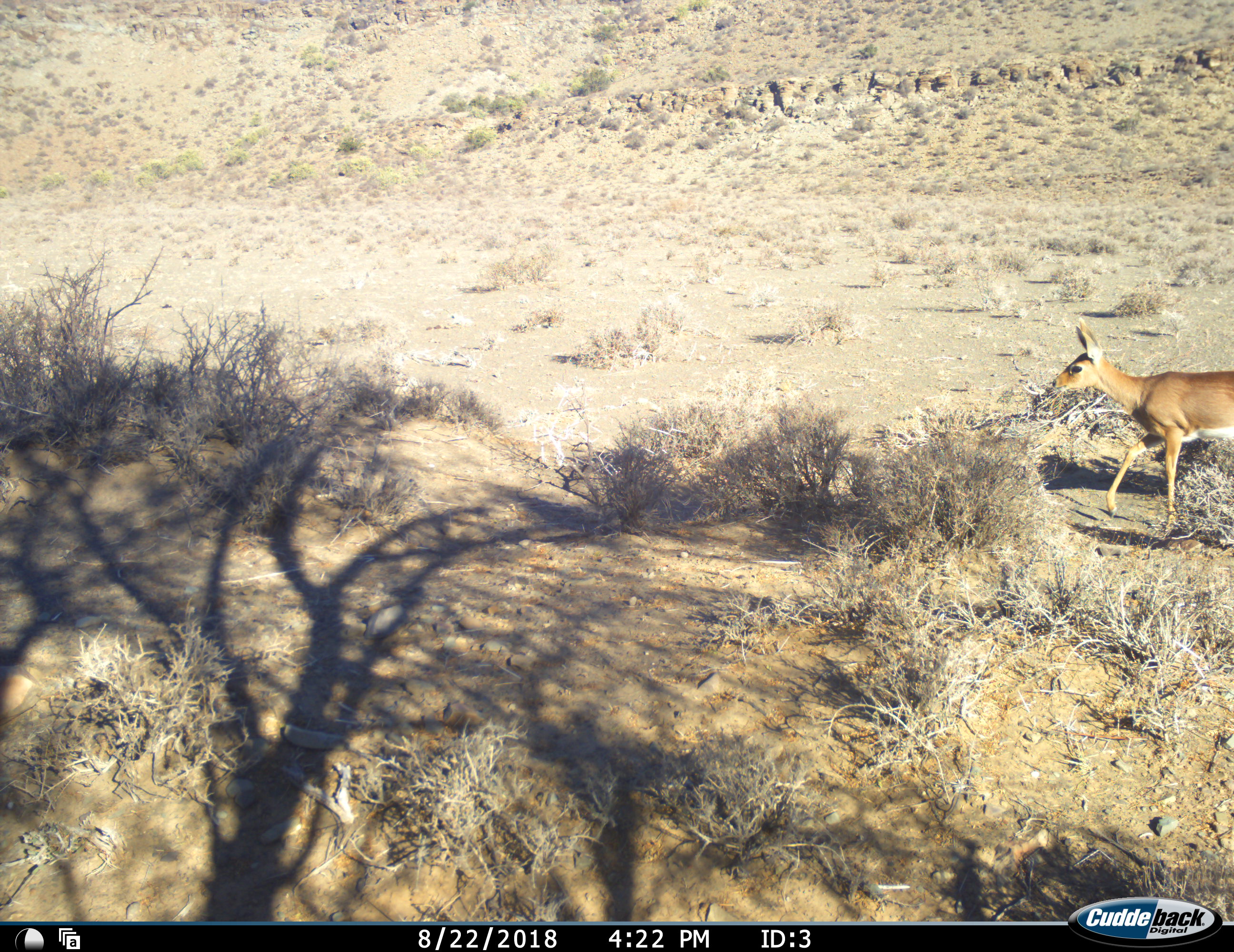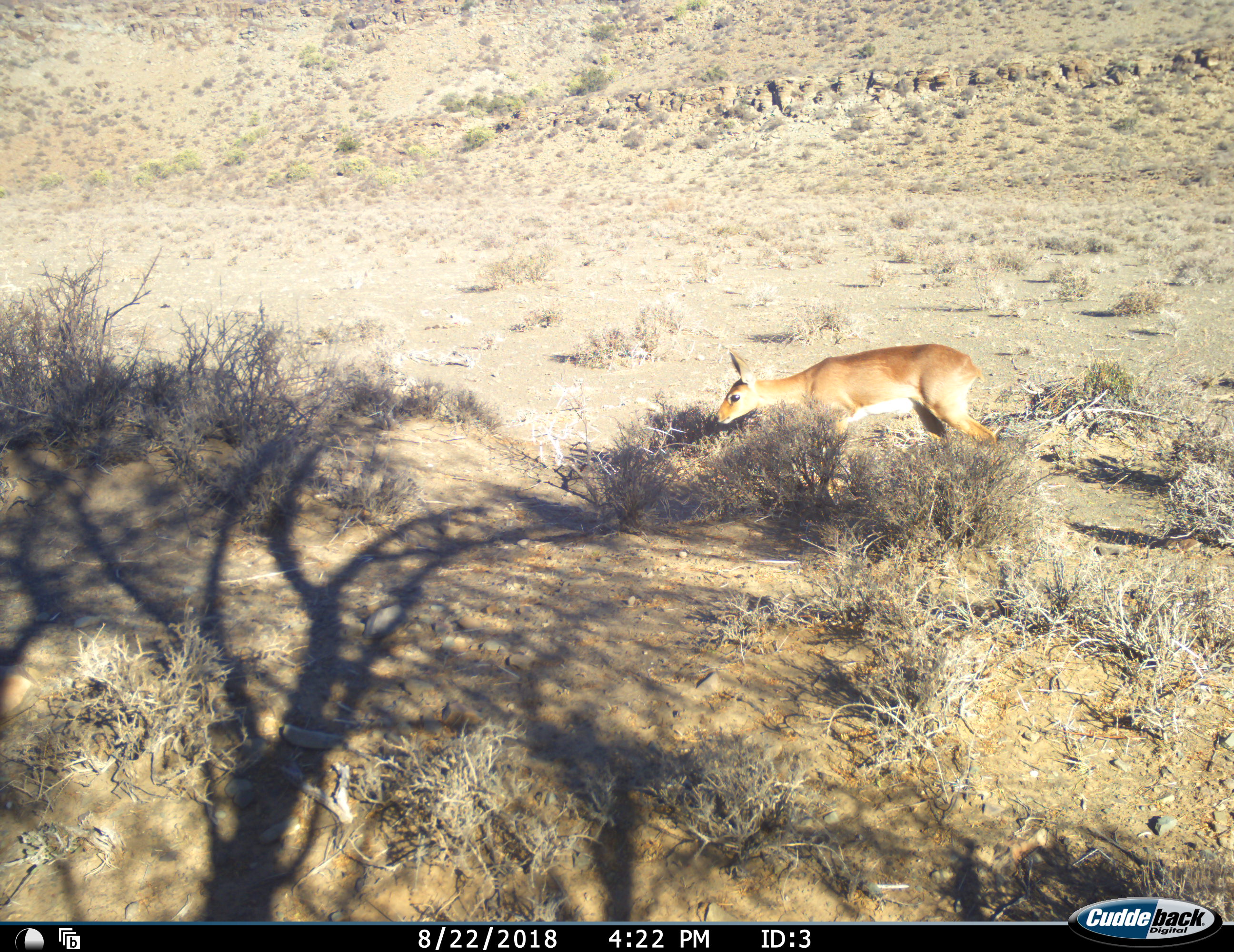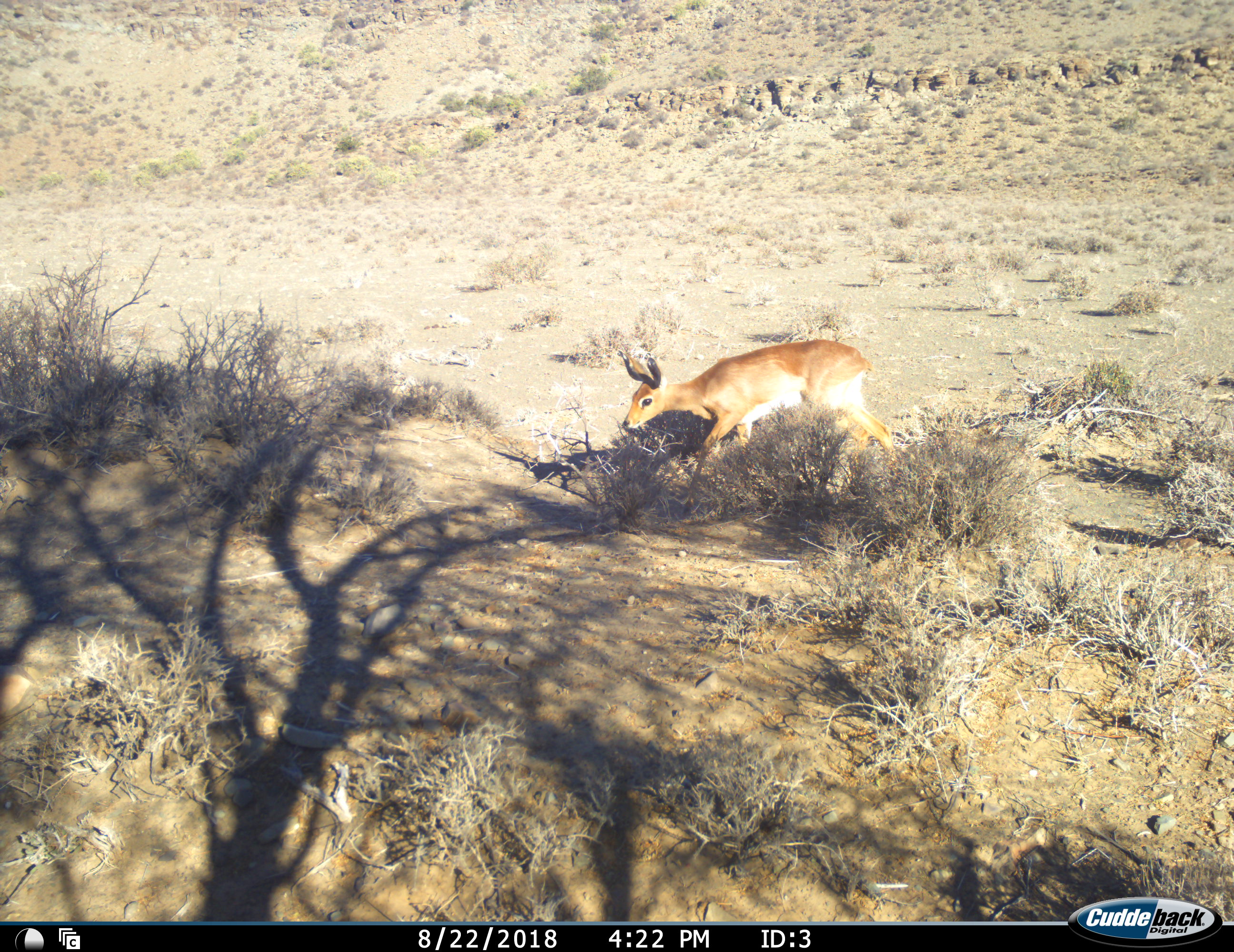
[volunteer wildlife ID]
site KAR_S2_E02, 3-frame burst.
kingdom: Animalia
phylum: Chordata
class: Mammalia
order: Artiodactyla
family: Bovidae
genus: Raphicerus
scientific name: Raphicerus campestris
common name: steenbok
Steenbok (Raphicerus campestris), count 1. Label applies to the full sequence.